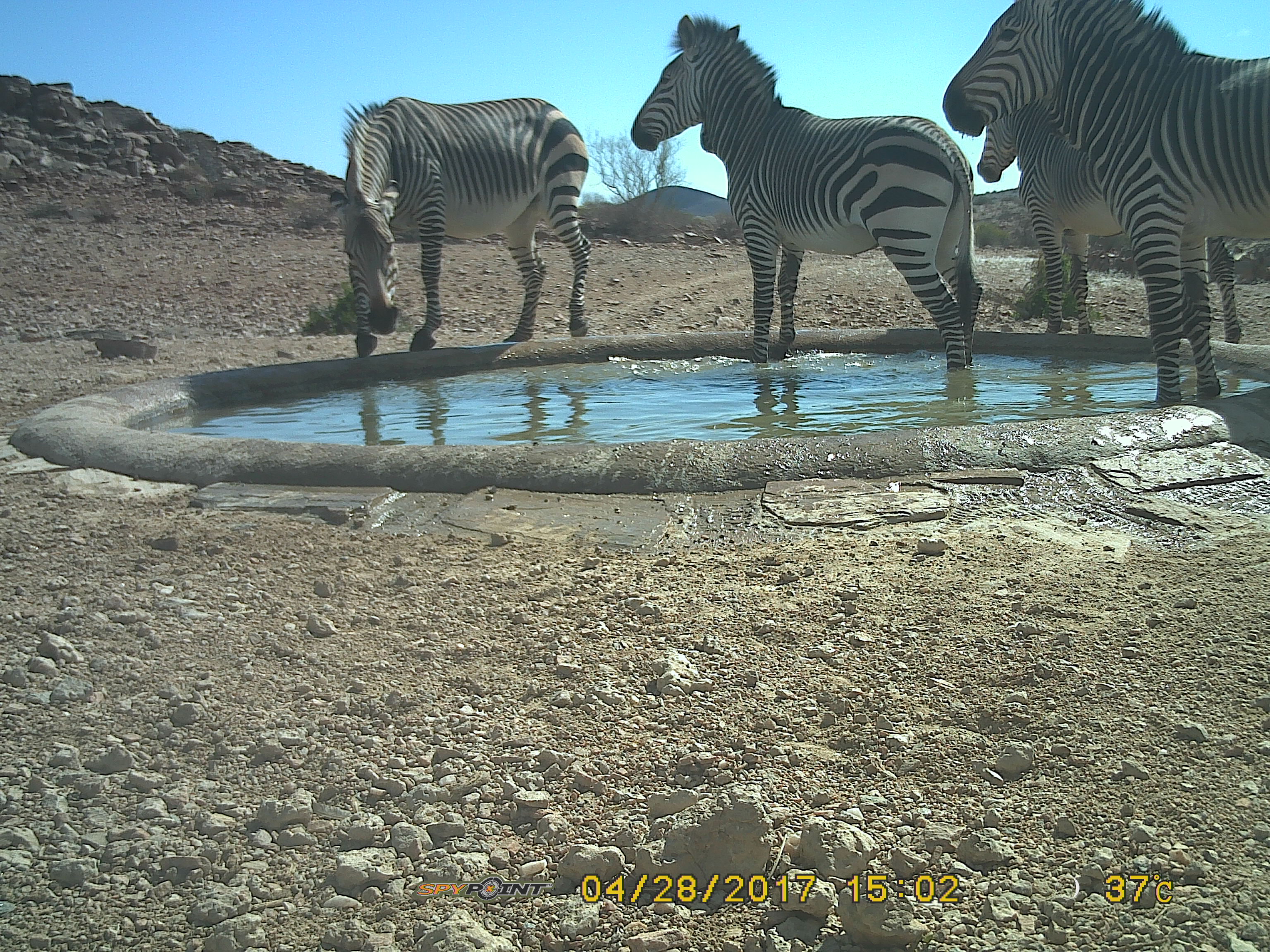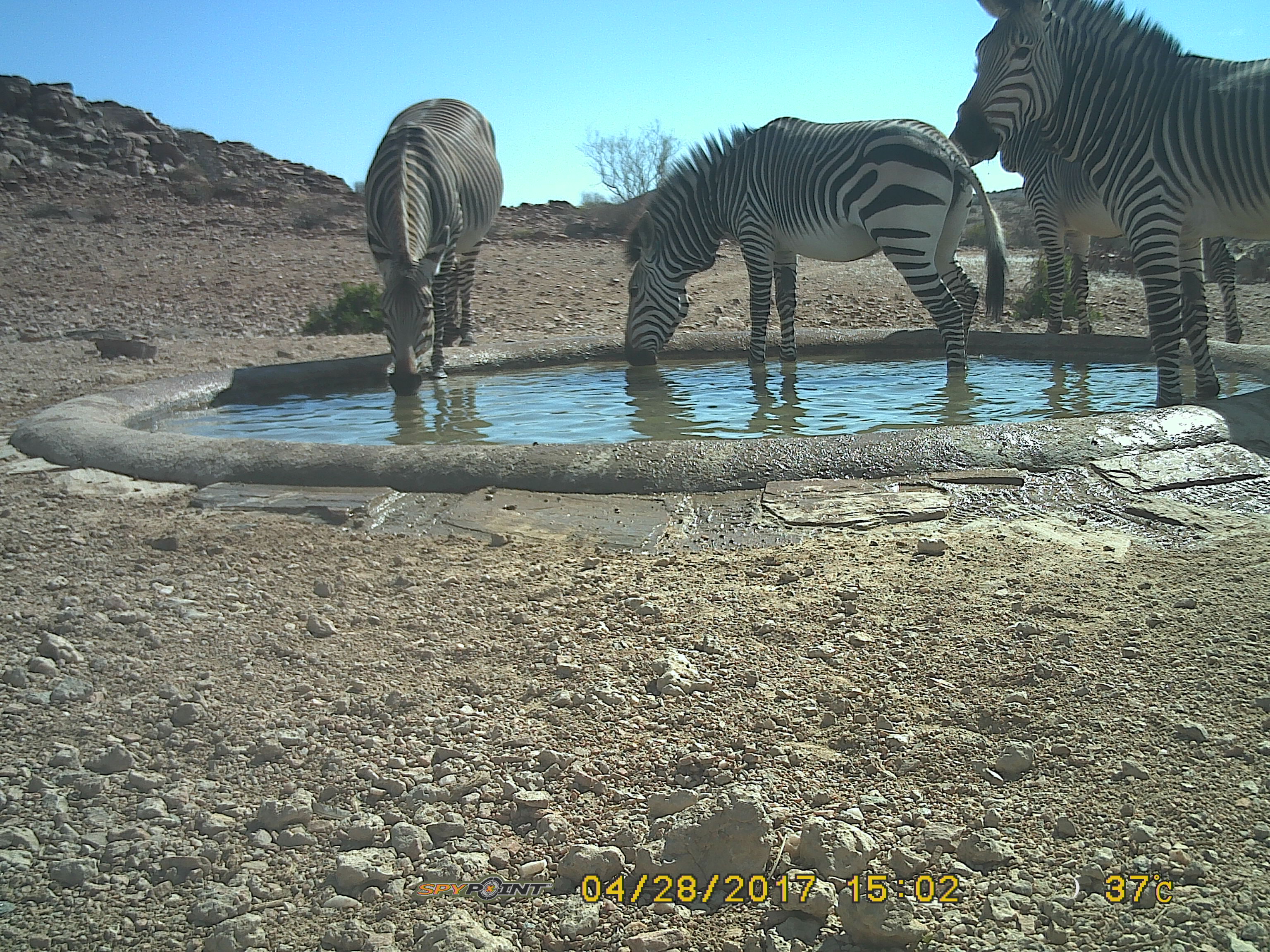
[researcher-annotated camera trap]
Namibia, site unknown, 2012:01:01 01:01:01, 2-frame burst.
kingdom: Animalia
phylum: Chordata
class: Mammalia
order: Perissodactyla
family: Equidae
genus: Equus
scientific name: Equus zebra hartmannae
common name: hartmann's mountain zebra